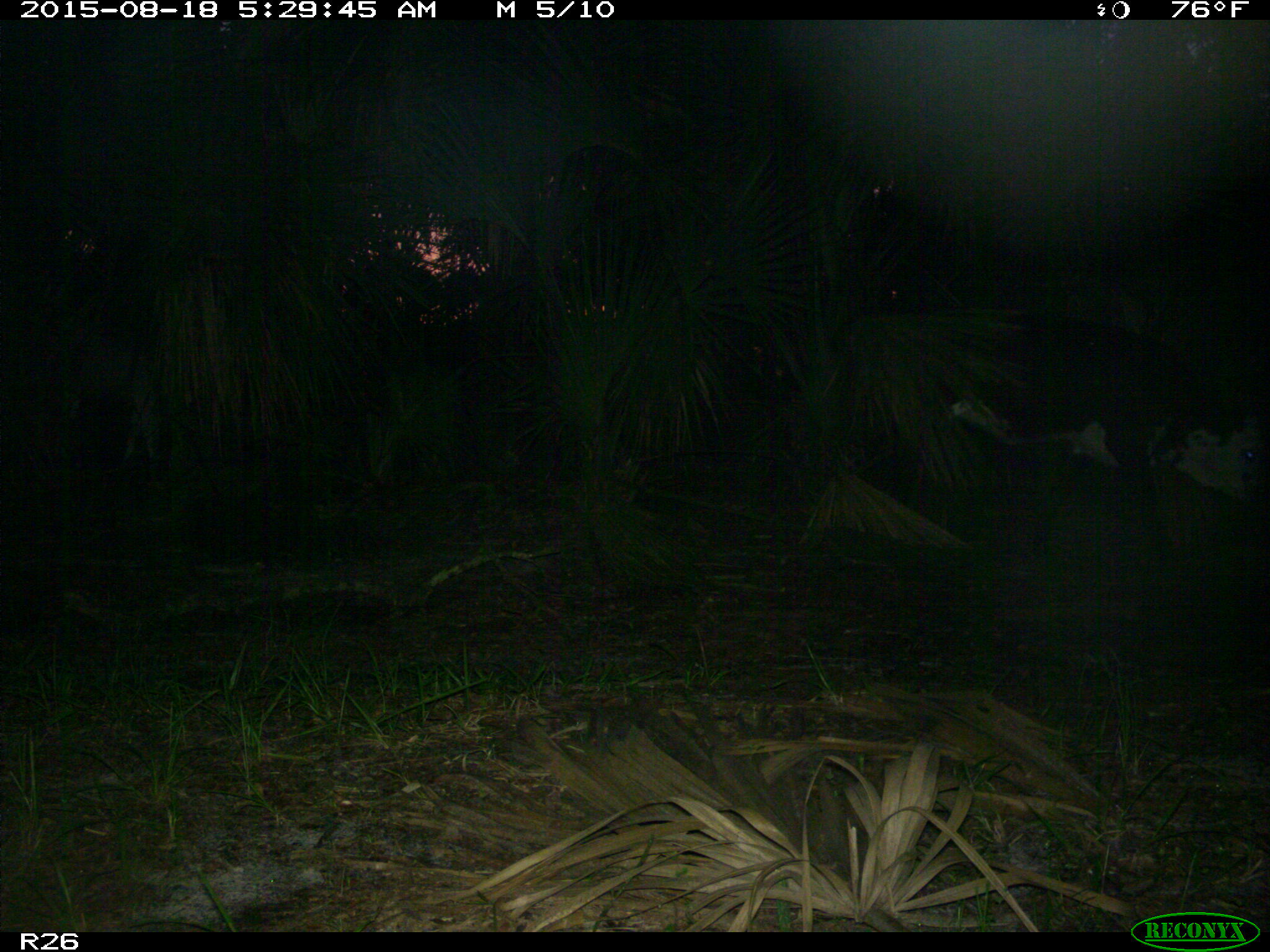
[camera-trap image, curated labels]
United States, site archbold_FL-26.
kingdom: Animalia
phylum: Chordata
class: Mammalia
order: Artiodactyla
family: Bovidae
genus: Bos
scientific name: Bos taurus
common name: domestic cow